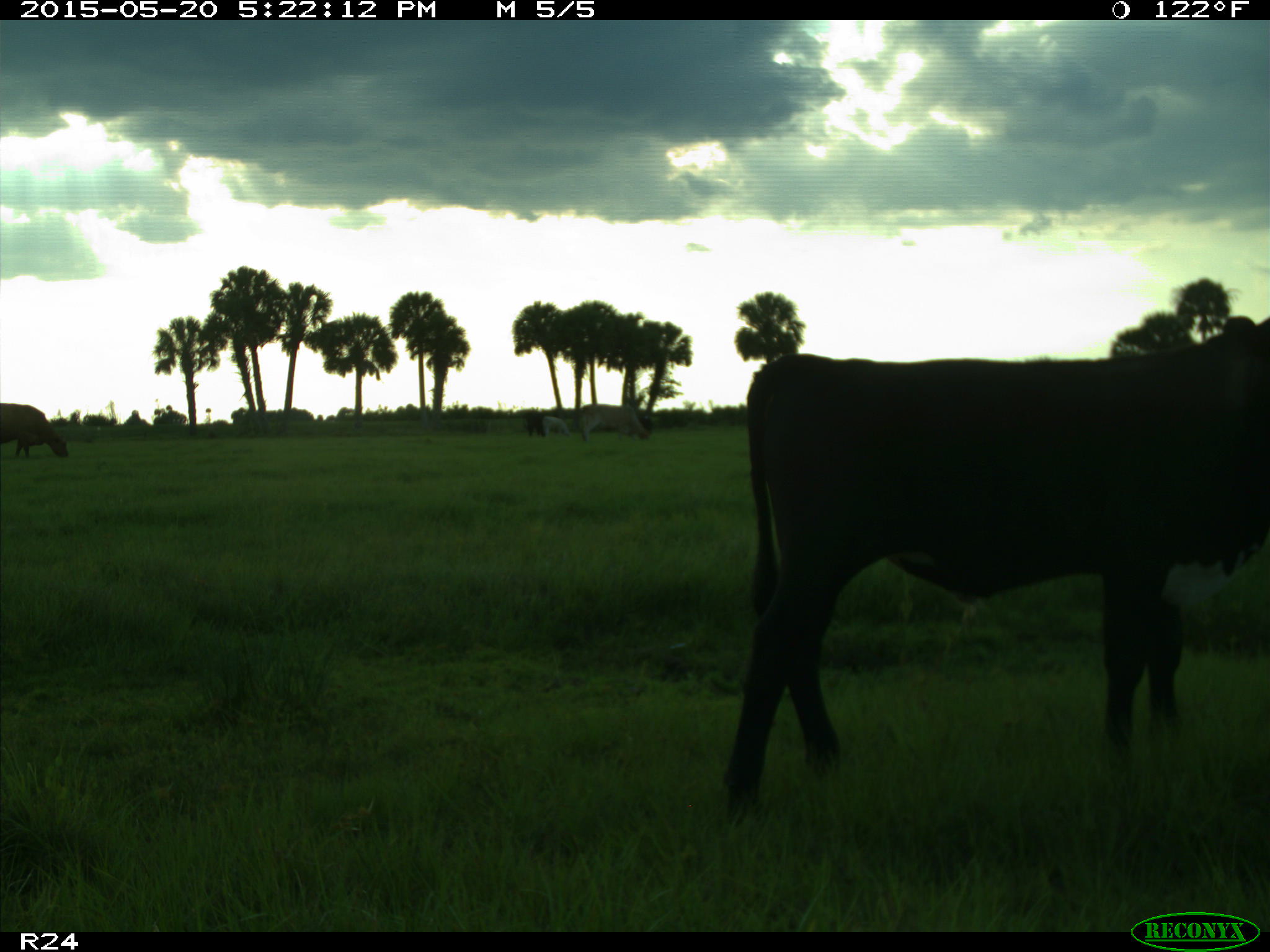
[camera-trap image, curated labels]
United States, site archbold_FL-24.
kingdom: Animalia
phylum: Chordata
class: Mammalia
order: Artiodactyla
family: Bovidae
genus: Bos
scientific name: Bos taurus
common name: domestic cow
Bos taurus (domestic cow).